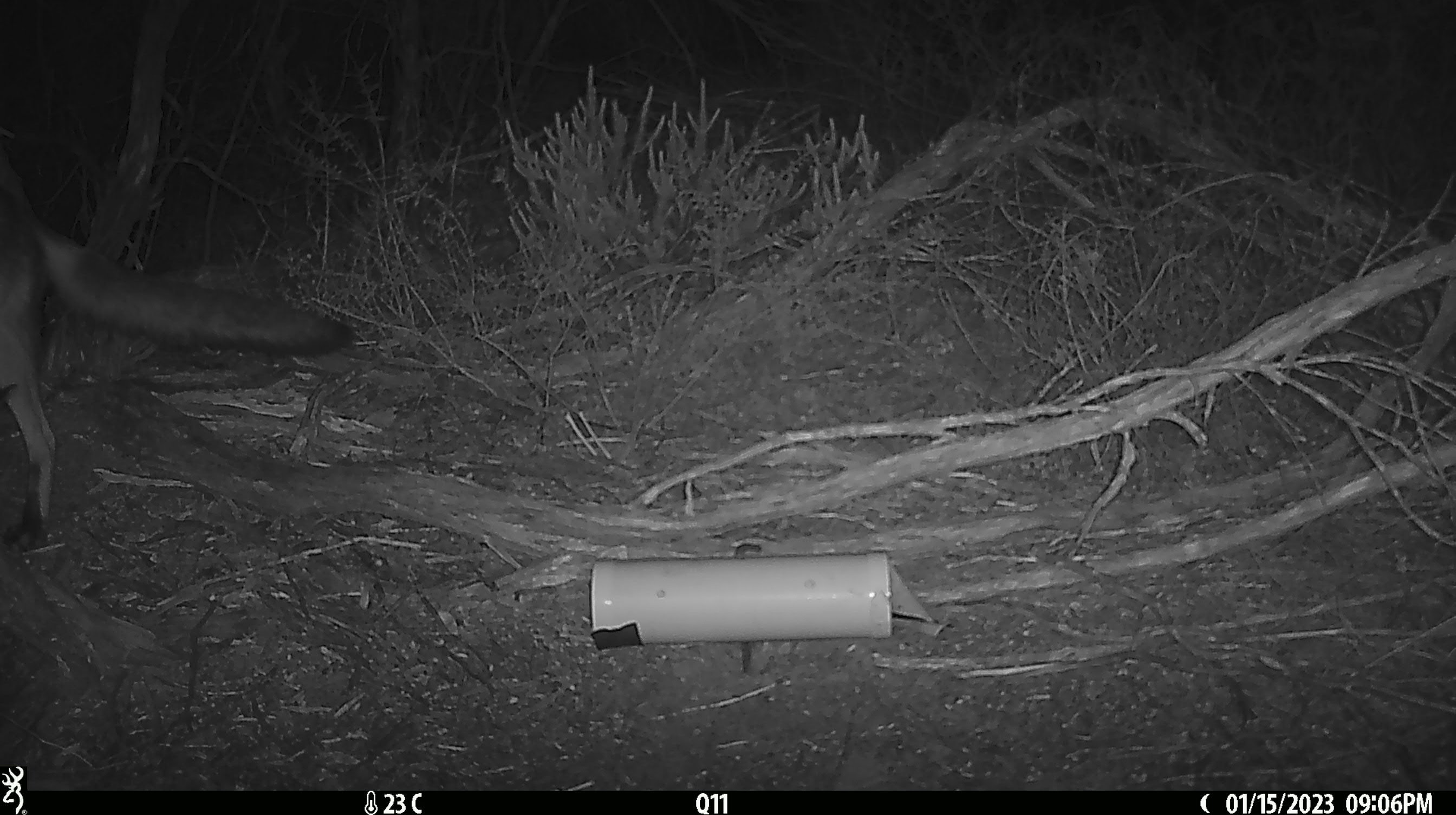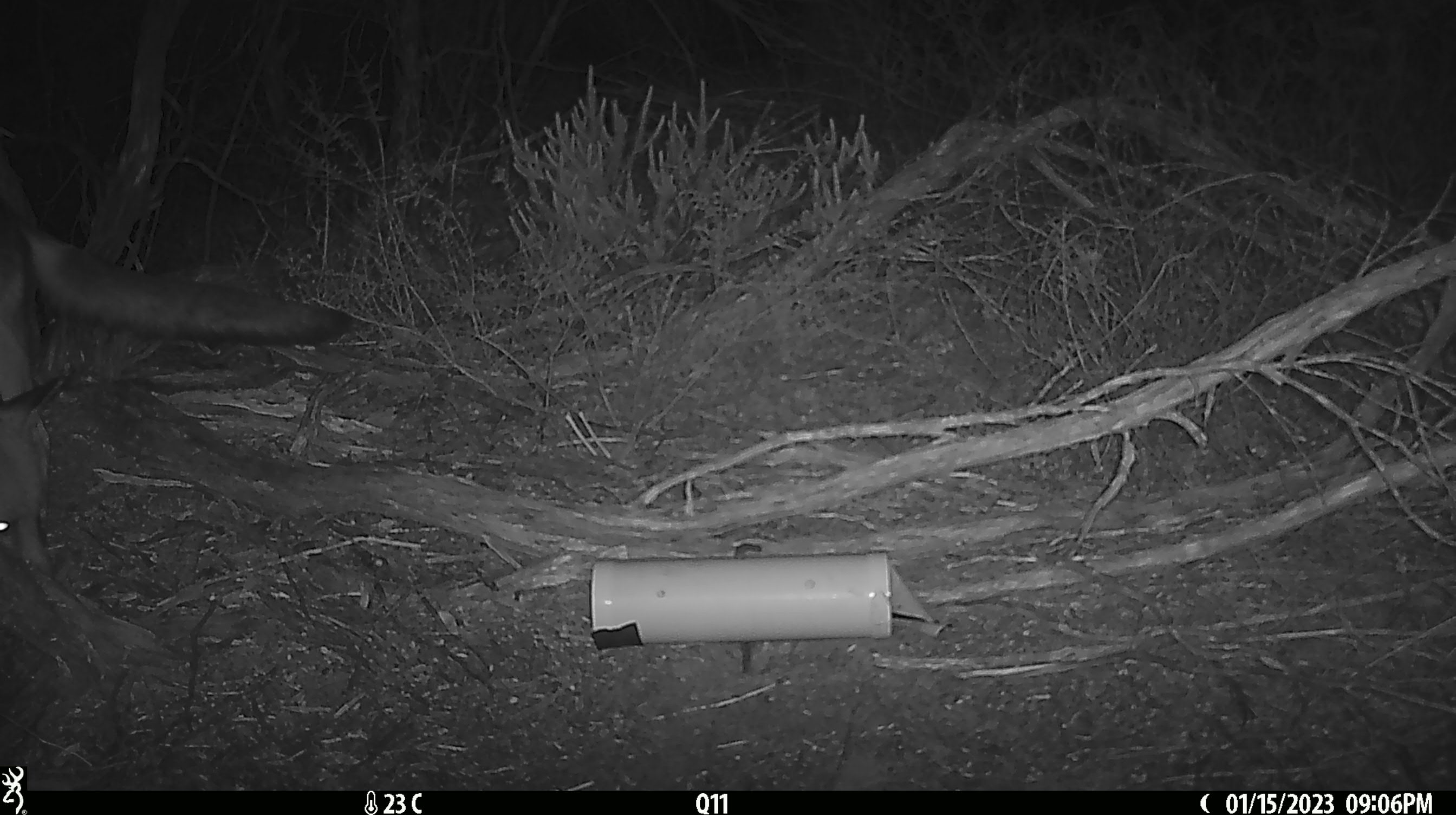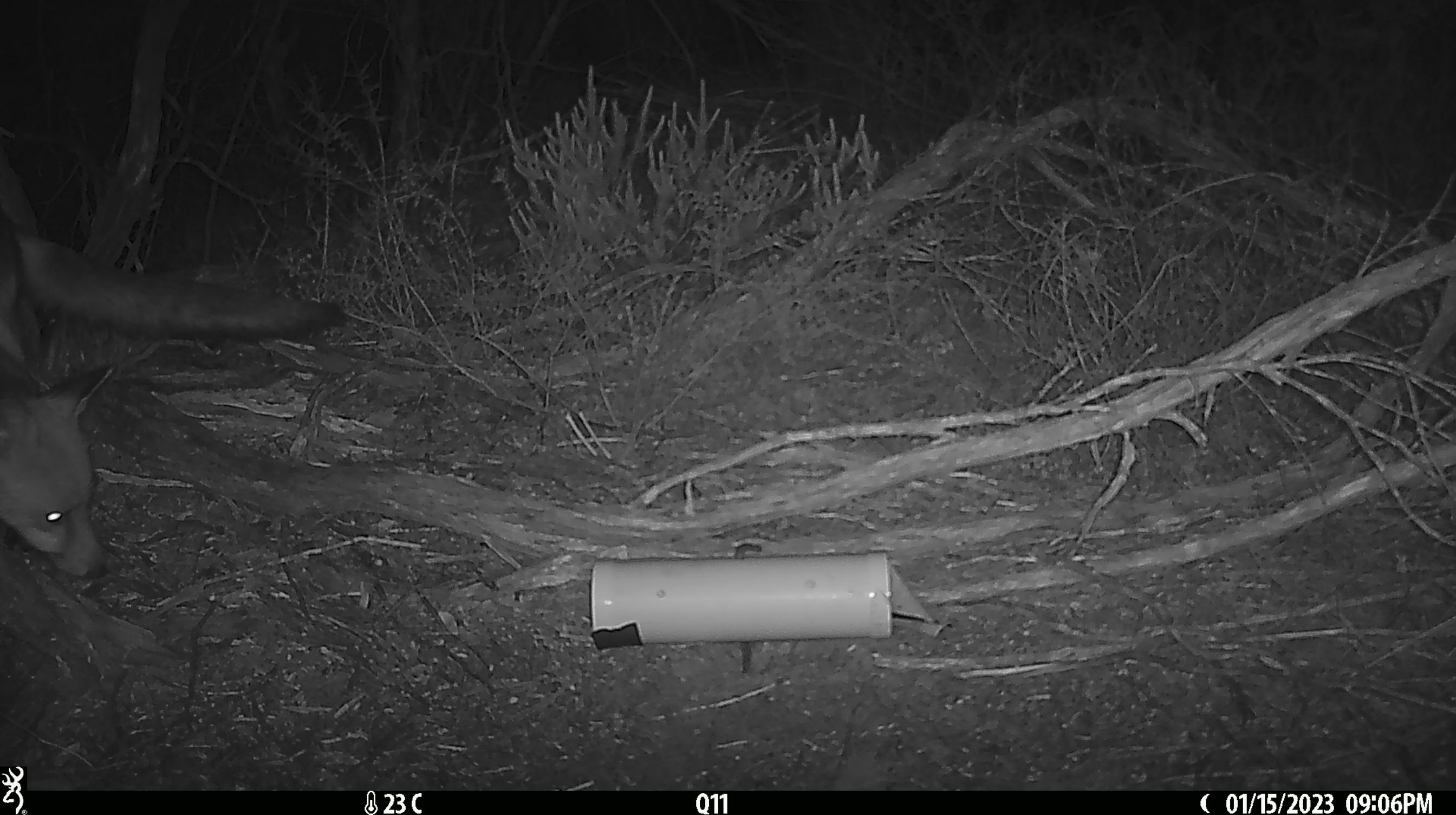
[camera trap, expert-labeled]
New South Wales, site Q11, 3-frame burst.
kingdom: Animalia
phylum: Chordata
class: Mammalia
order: Carnivora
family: Canidae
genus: Vulpes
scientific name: Vulpes vulpes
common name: red fox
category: fox